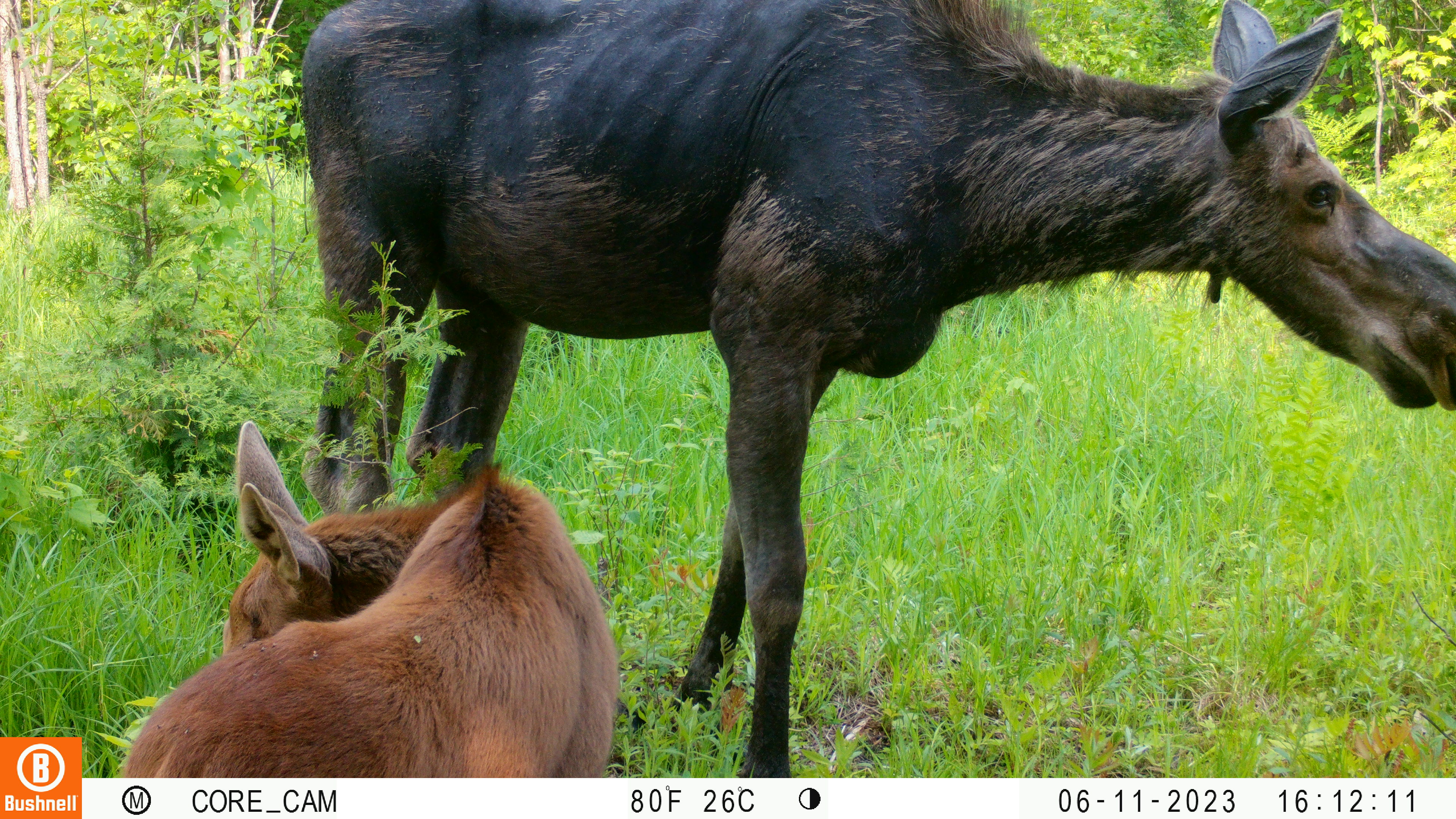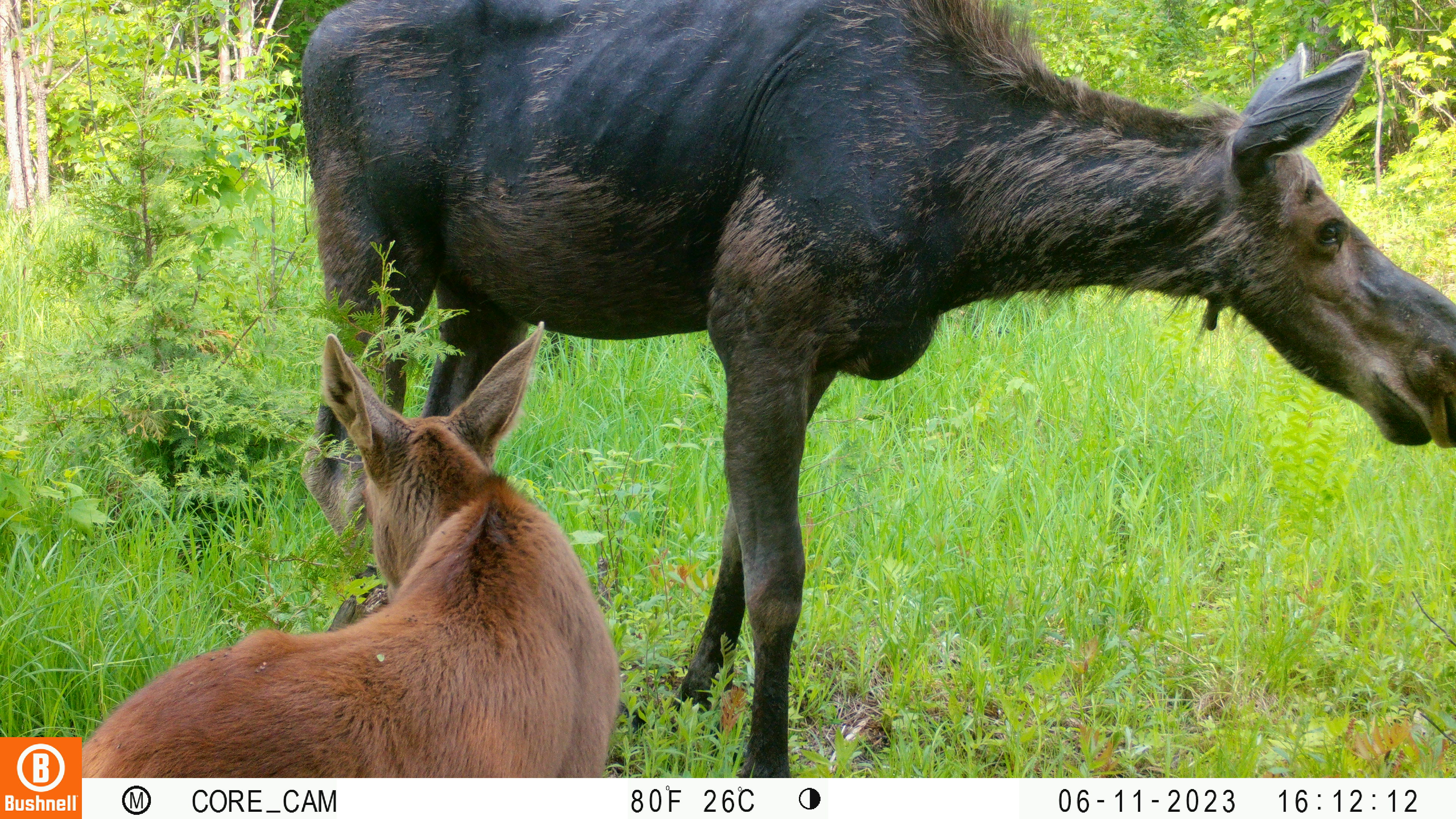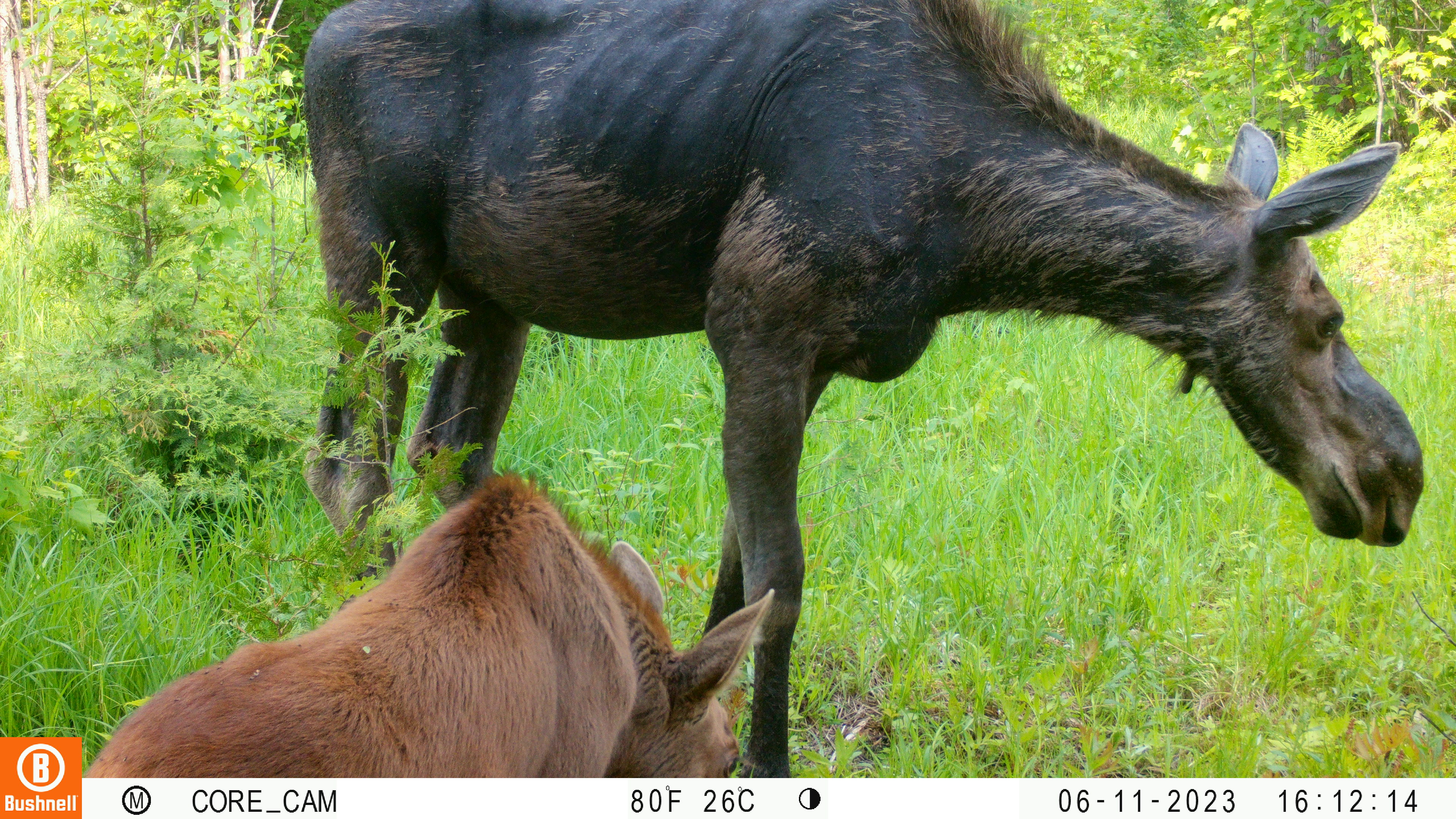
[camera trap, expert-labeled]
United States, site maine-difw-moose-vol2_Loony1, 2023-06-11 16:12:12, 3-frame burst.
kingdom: Animalia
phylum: Chordata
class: Mammalia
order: Artiodactyla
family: Cervidae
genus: Alces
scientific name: Alces alces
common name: moose